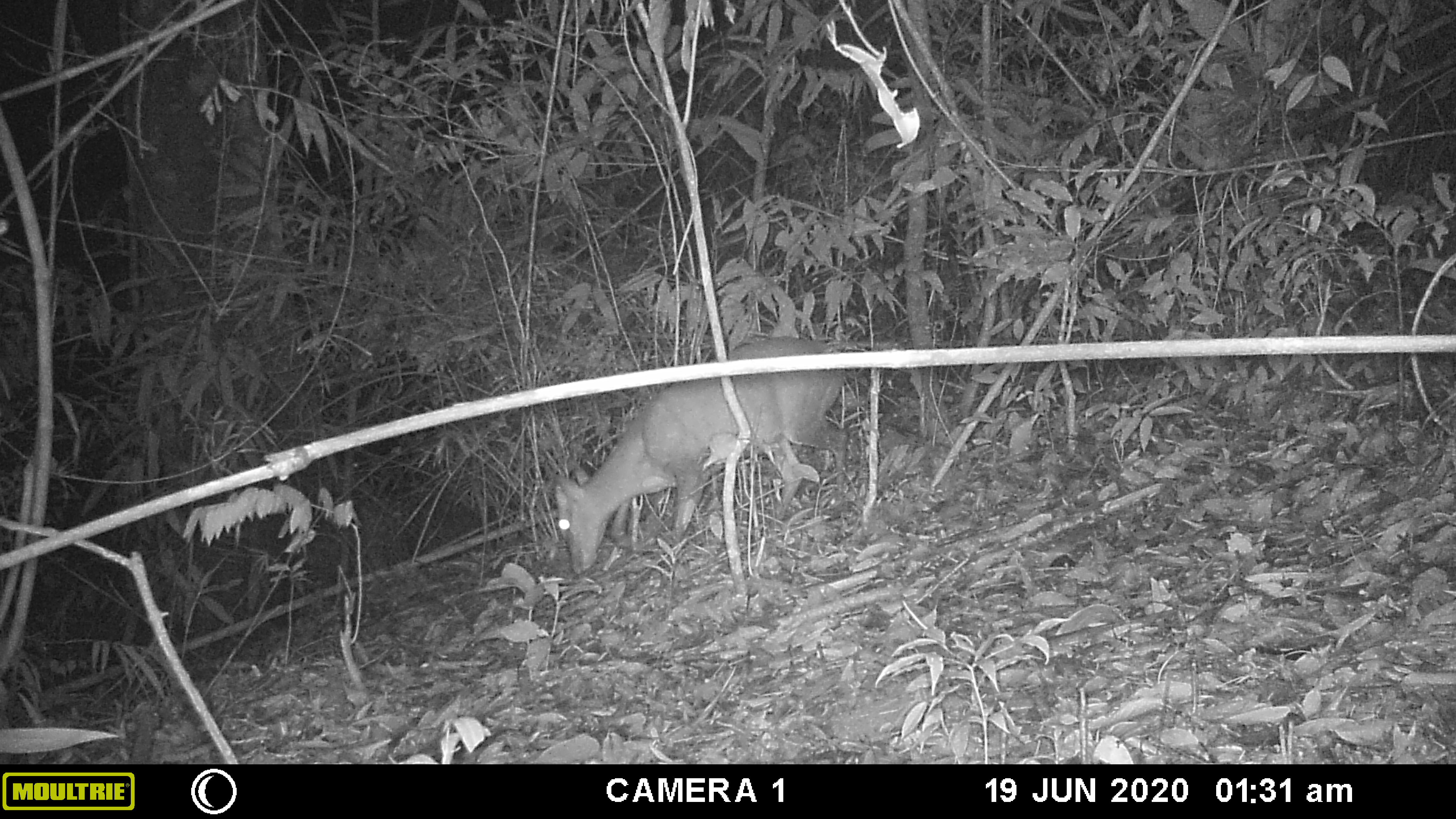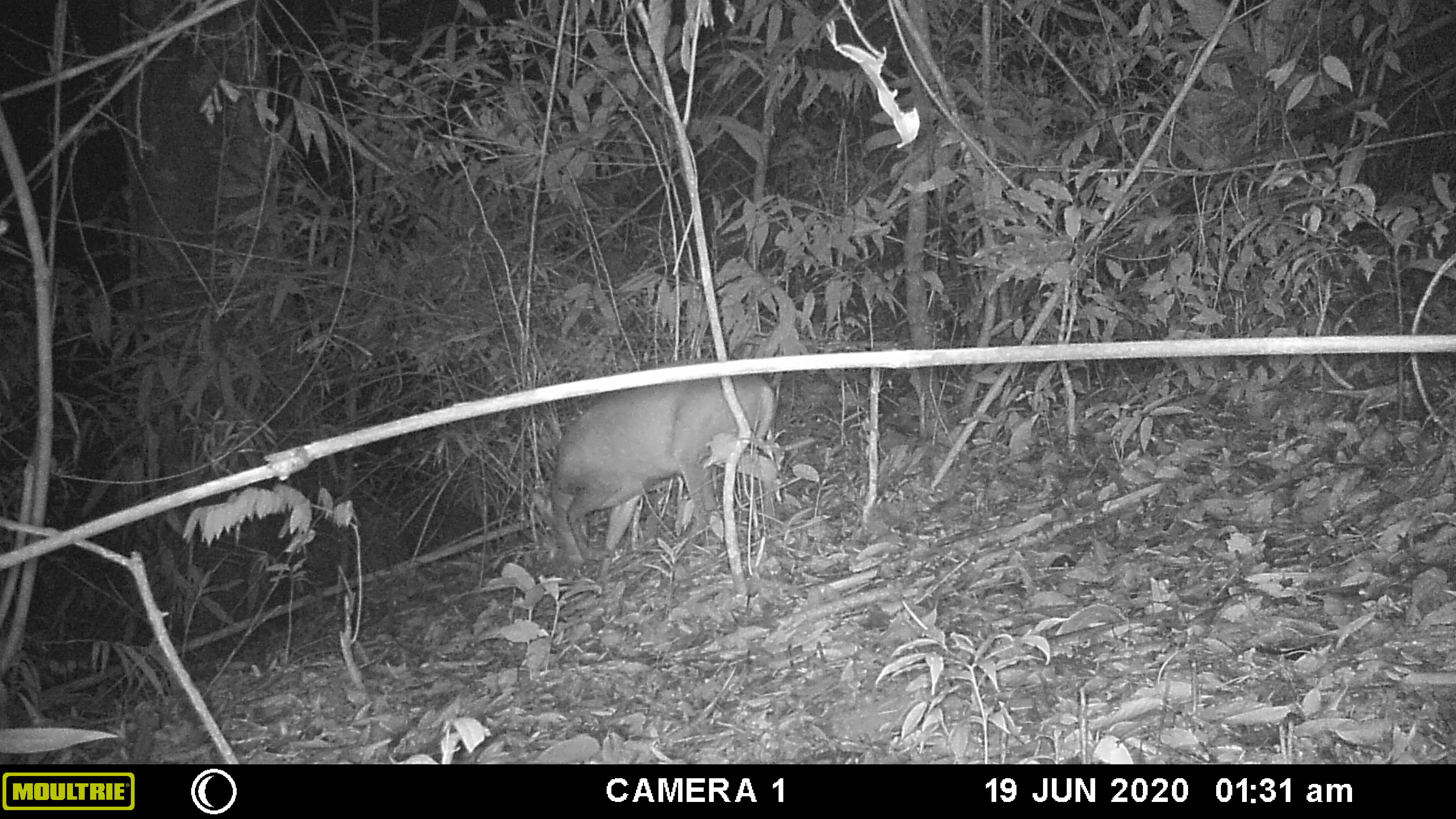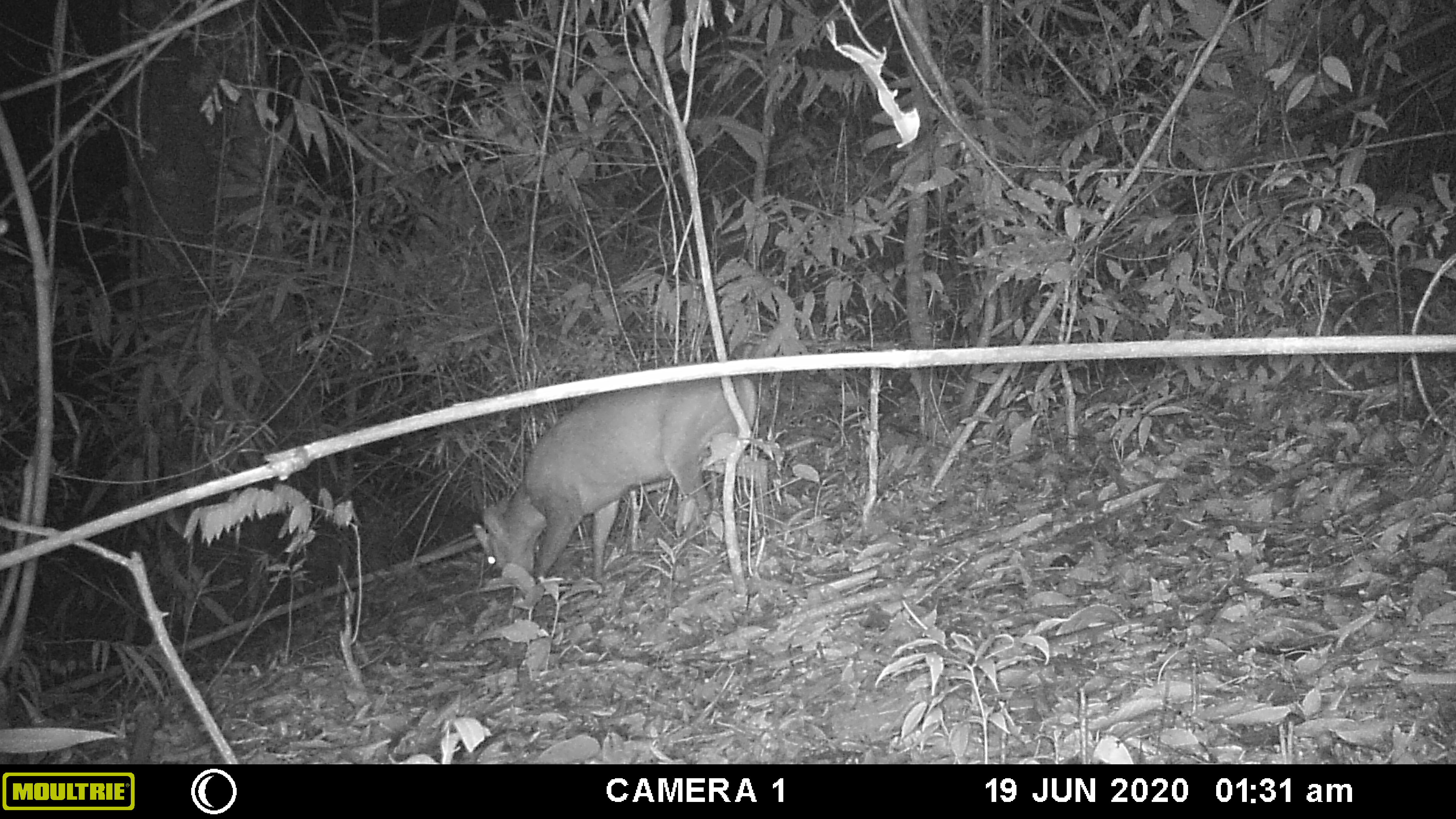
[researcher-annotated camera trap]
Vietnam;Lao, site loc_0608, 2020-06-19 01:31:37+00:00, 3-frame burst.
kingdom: Animalia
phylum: Chordata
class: Mammalia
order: Artiodactyla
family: Cervidae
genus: Muntiacus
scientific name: Muntiacus rooseveltorum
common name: roosevelt's muntjac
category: roosevelts muntjac group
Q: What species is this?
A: Roosevelts muntjac group (roosevelt's muntjac) (Muntiacus rooseveltorum).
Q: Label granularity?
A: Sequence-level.